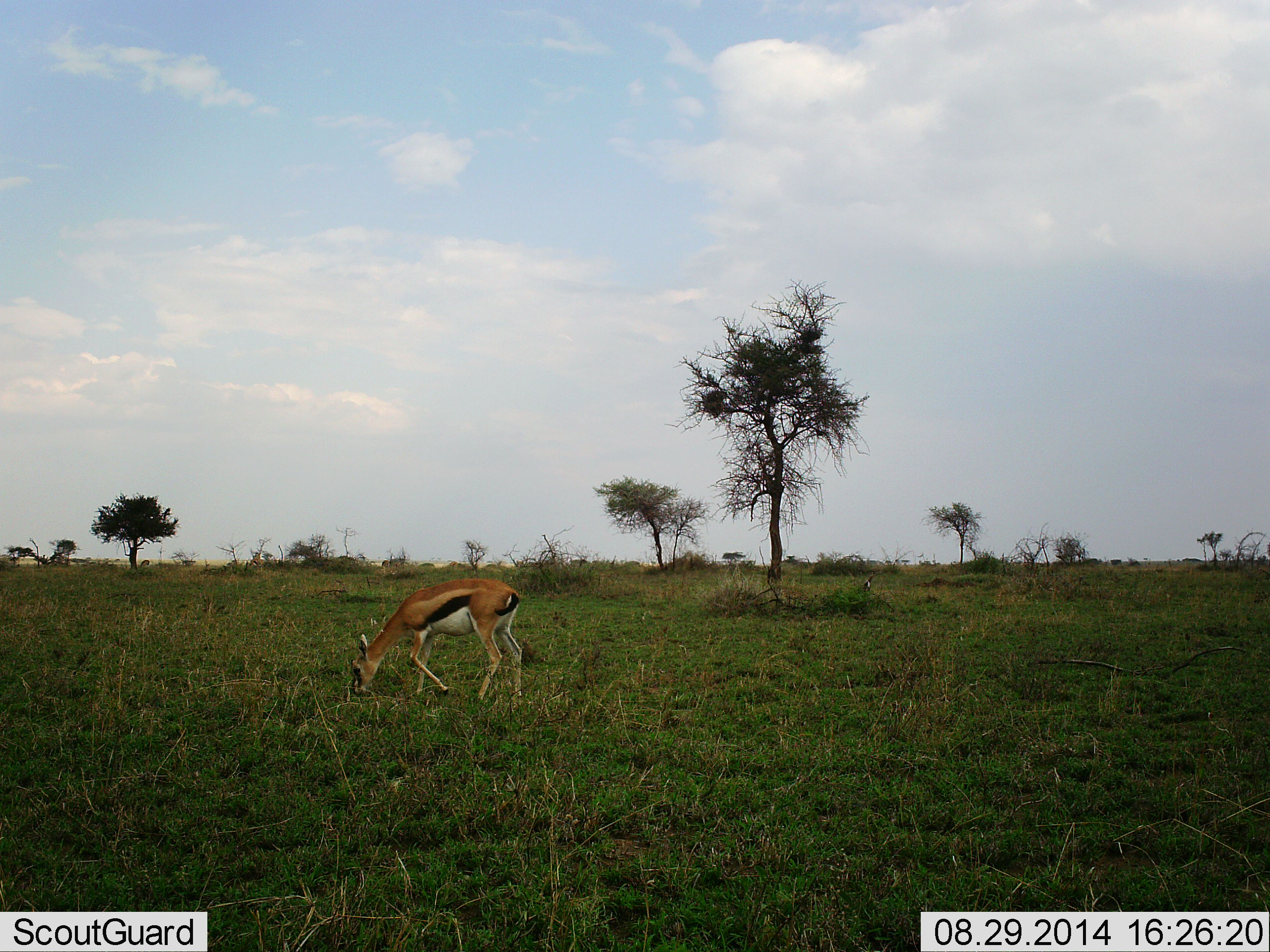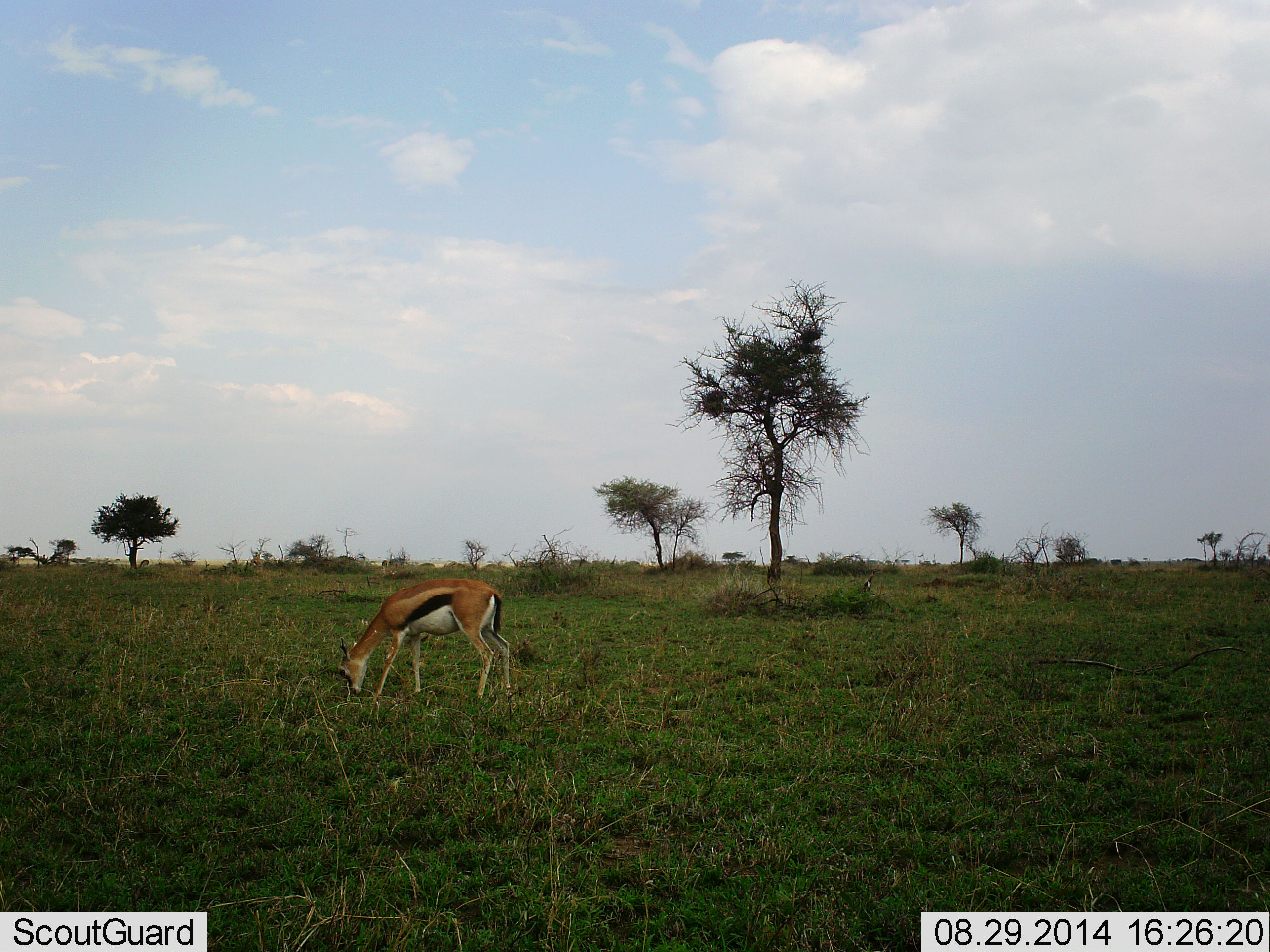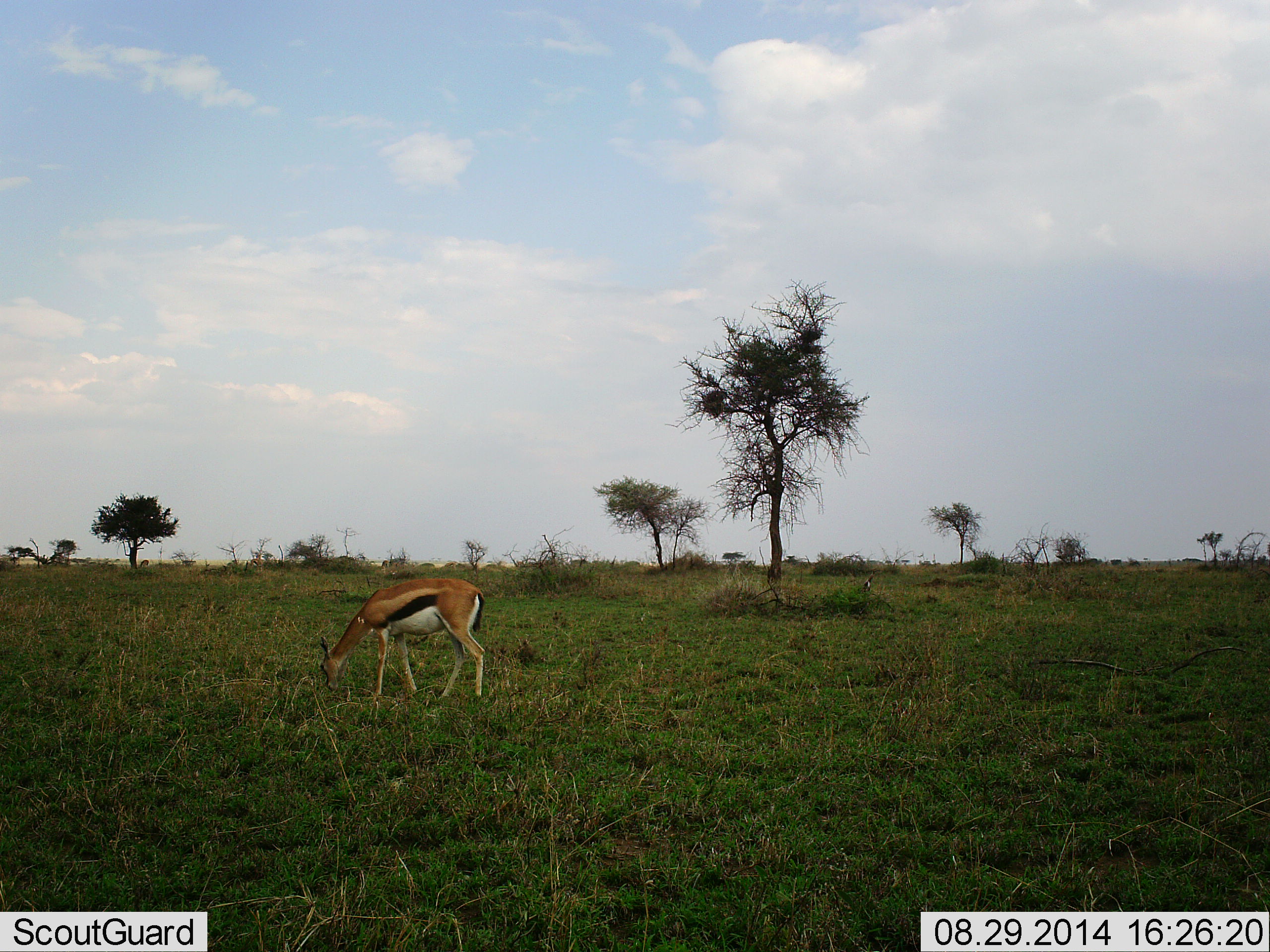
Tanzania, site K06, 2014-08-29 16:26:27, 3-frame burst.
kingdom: Animalia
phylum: Chordata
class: Mammalia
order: Artiodactyla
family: Bovidae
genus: Eudorcas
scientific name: Eudorcas thomsonii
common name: thomson's gazelle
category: gazellethomsons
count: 1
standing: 30%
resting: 0%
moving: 10%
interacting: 0%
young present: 0%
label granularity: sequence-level